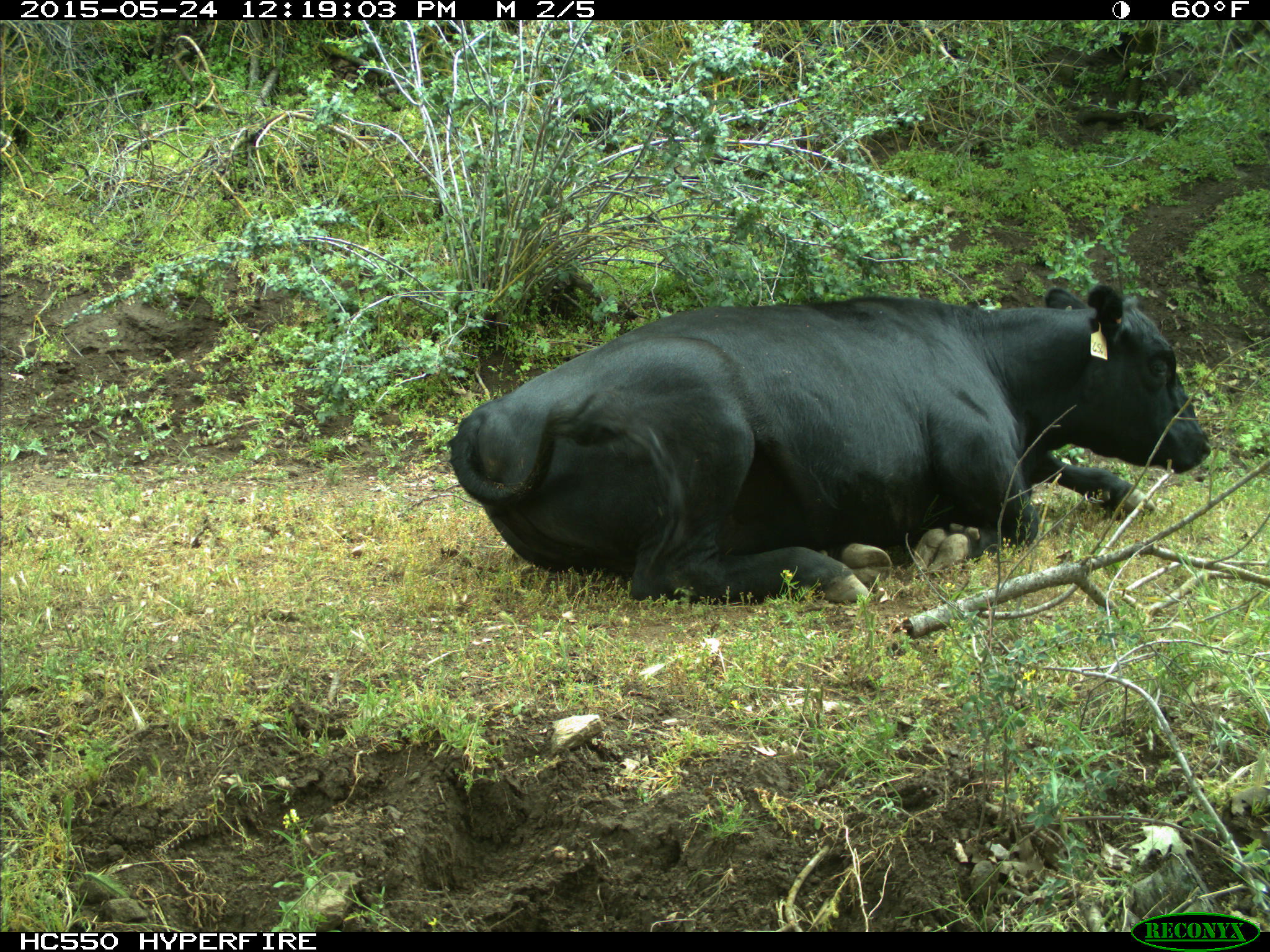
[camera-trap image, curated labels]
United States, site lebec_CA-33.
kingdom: Animalia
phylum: Chordata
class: Mammalia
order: Artiodactyla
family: Bovidae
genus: Bos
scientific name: Bos taurus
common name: domestic cow